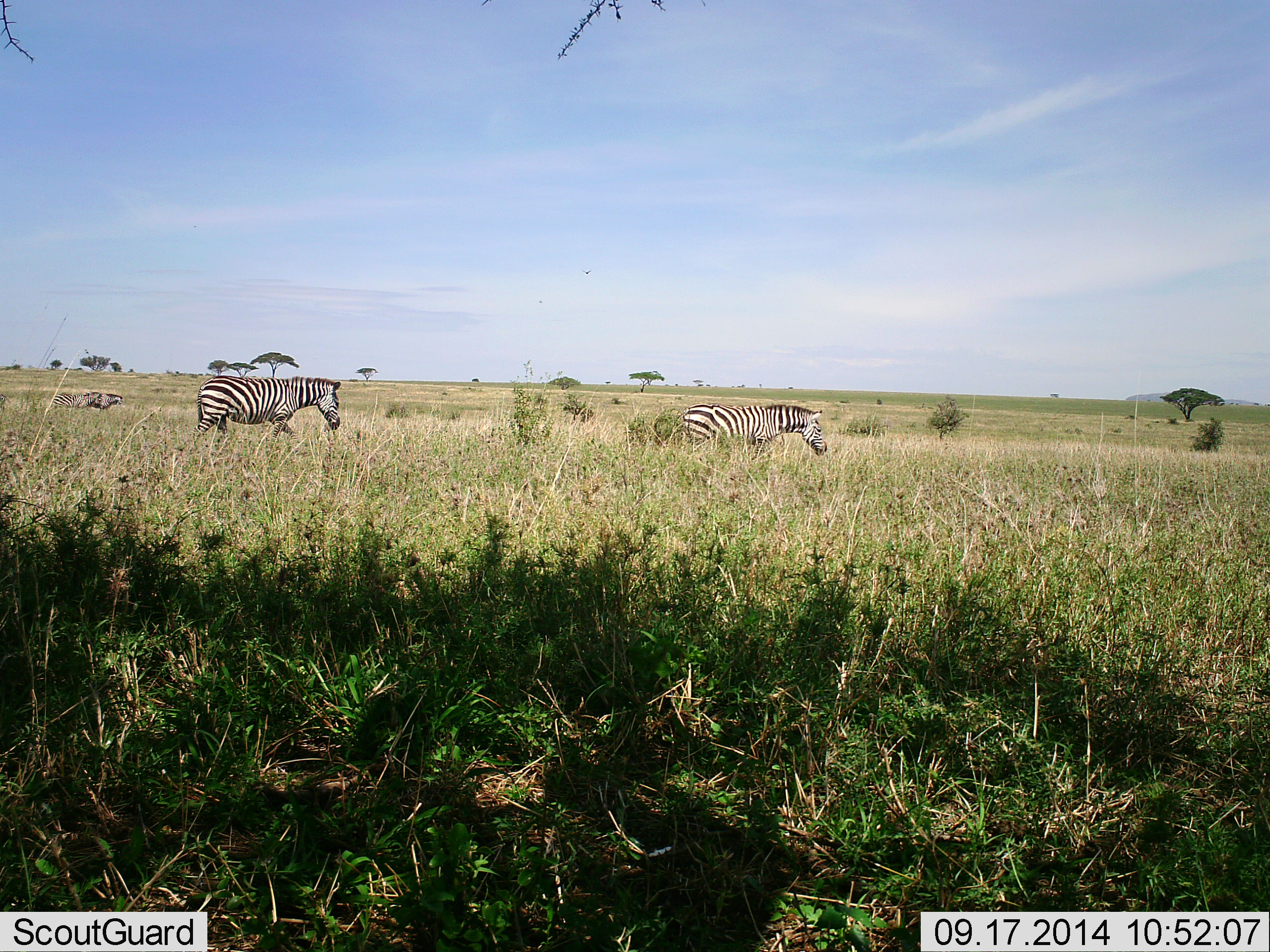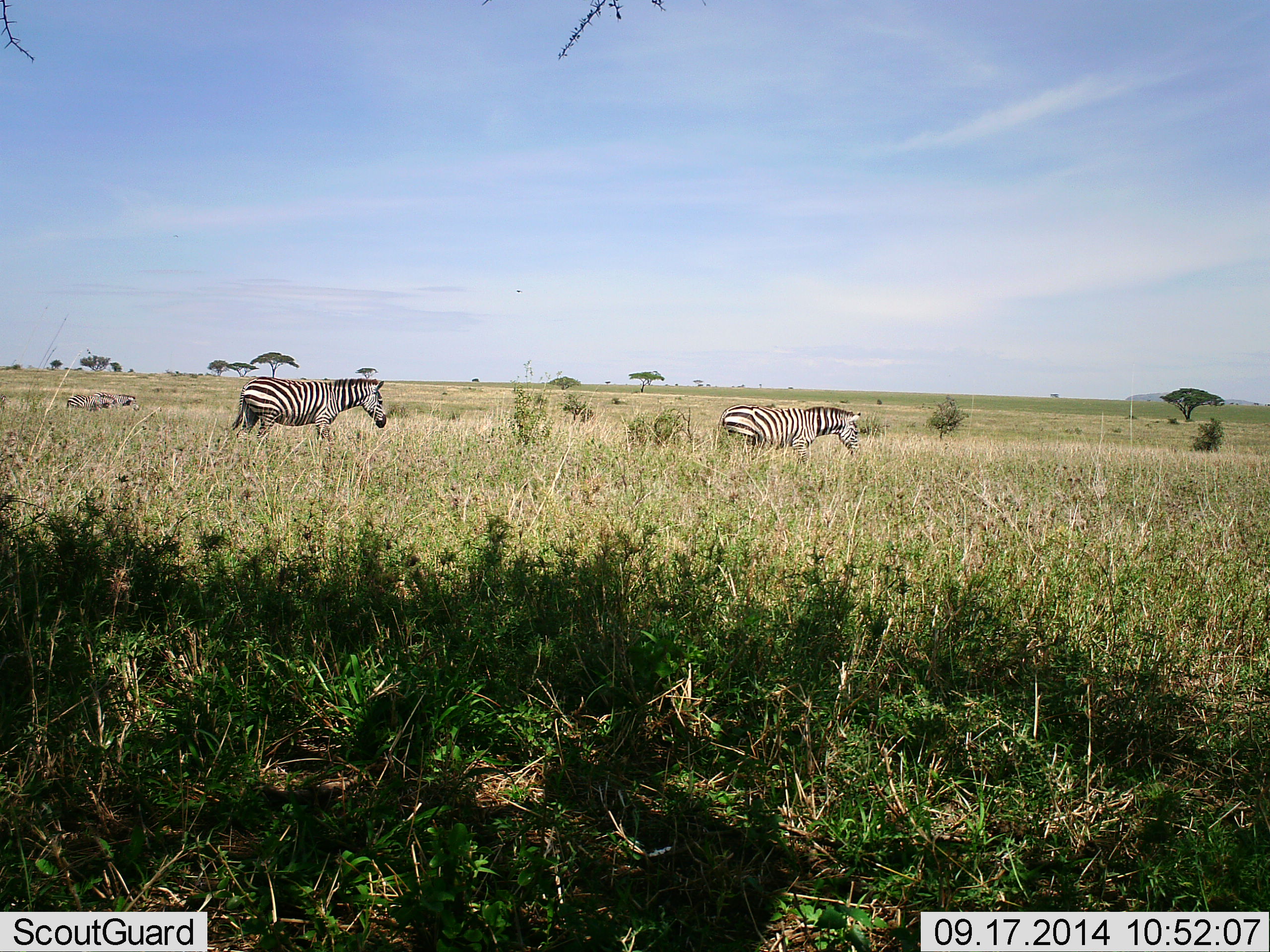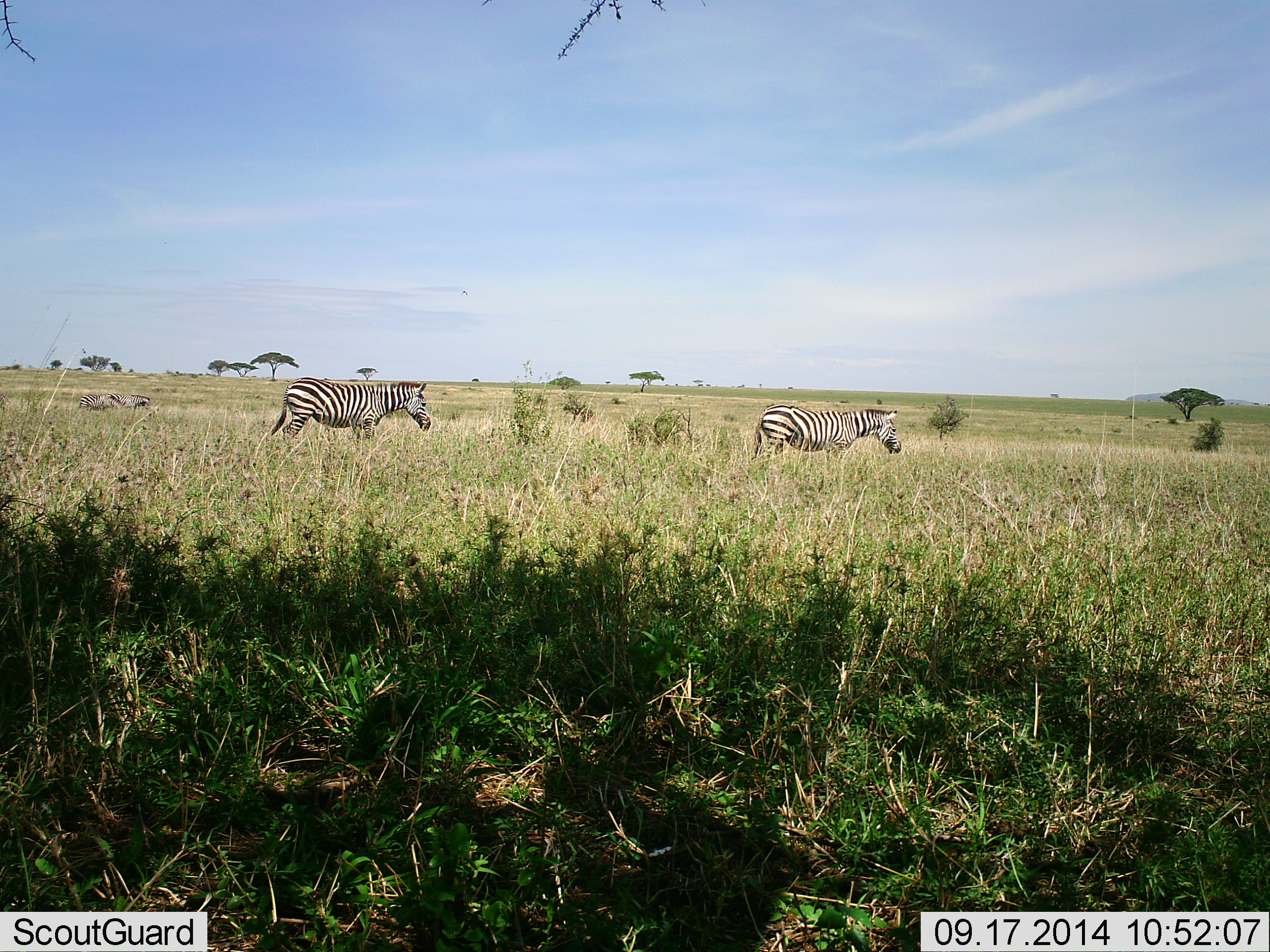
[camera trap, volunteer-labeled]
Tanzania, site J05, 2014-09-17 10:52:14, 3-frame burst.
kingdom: Animalia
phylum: Chordata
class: Mammalia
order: Perissodactyla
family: Equidae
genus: Equus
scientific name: Equus quagga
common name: plains zebra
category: zebra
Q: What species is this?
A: Zebra (plains zebra) (Equus quagga).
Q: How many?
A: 4.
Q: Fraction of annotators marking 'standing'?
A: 8%.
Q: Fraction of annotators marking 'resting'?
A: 0%.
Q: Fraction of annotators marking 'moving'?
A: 92%.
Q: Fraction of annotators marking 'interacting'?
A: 0%.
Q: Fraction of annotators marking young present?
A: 0%.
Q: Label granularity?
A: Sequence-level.